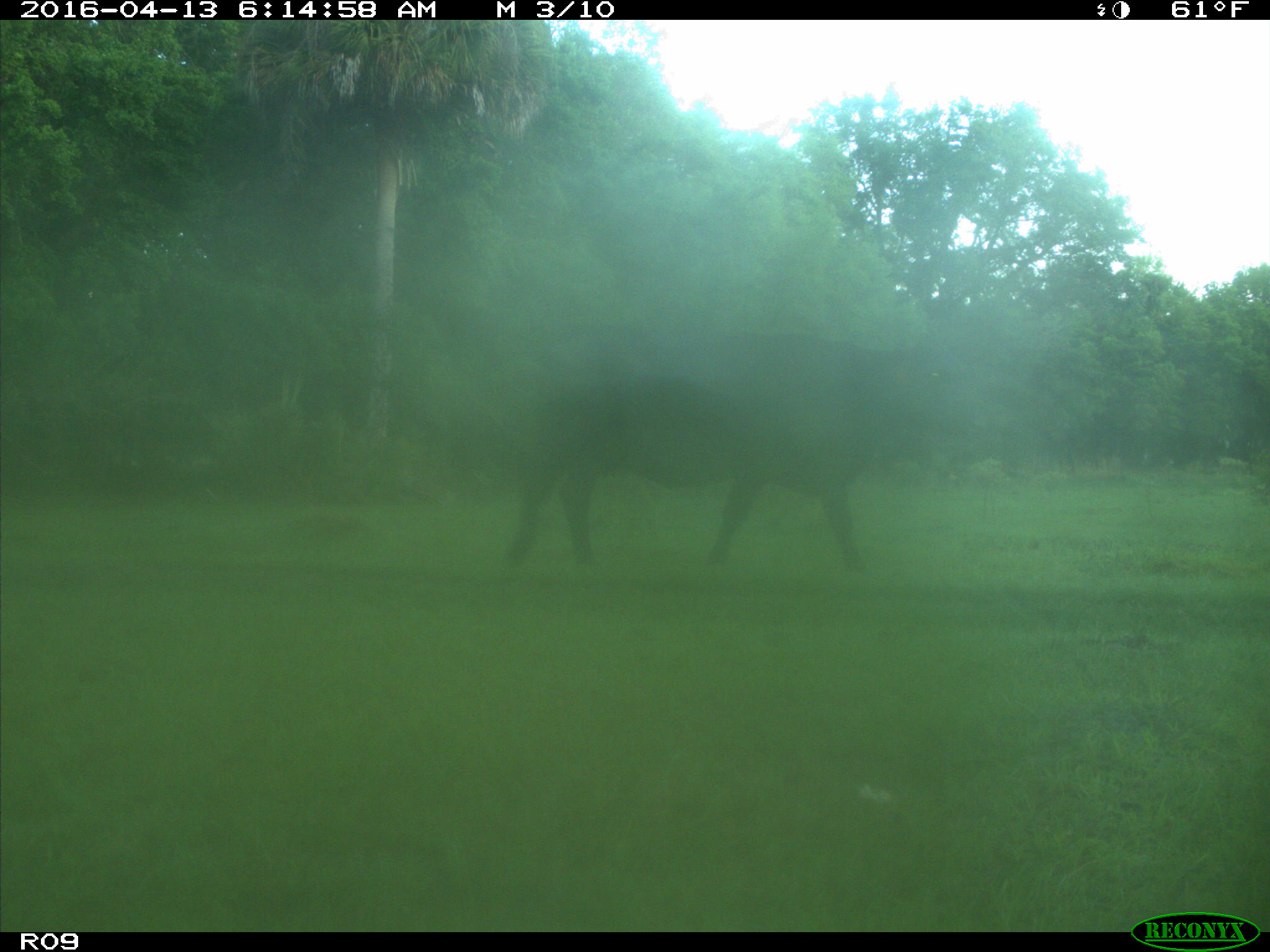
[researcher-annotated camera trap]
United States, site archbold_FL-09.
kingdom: Animalia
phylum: Chordata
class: Mammalia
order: Artiodactyla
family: Bovidae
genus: Bos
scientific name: Bos taurus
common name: domestic cow